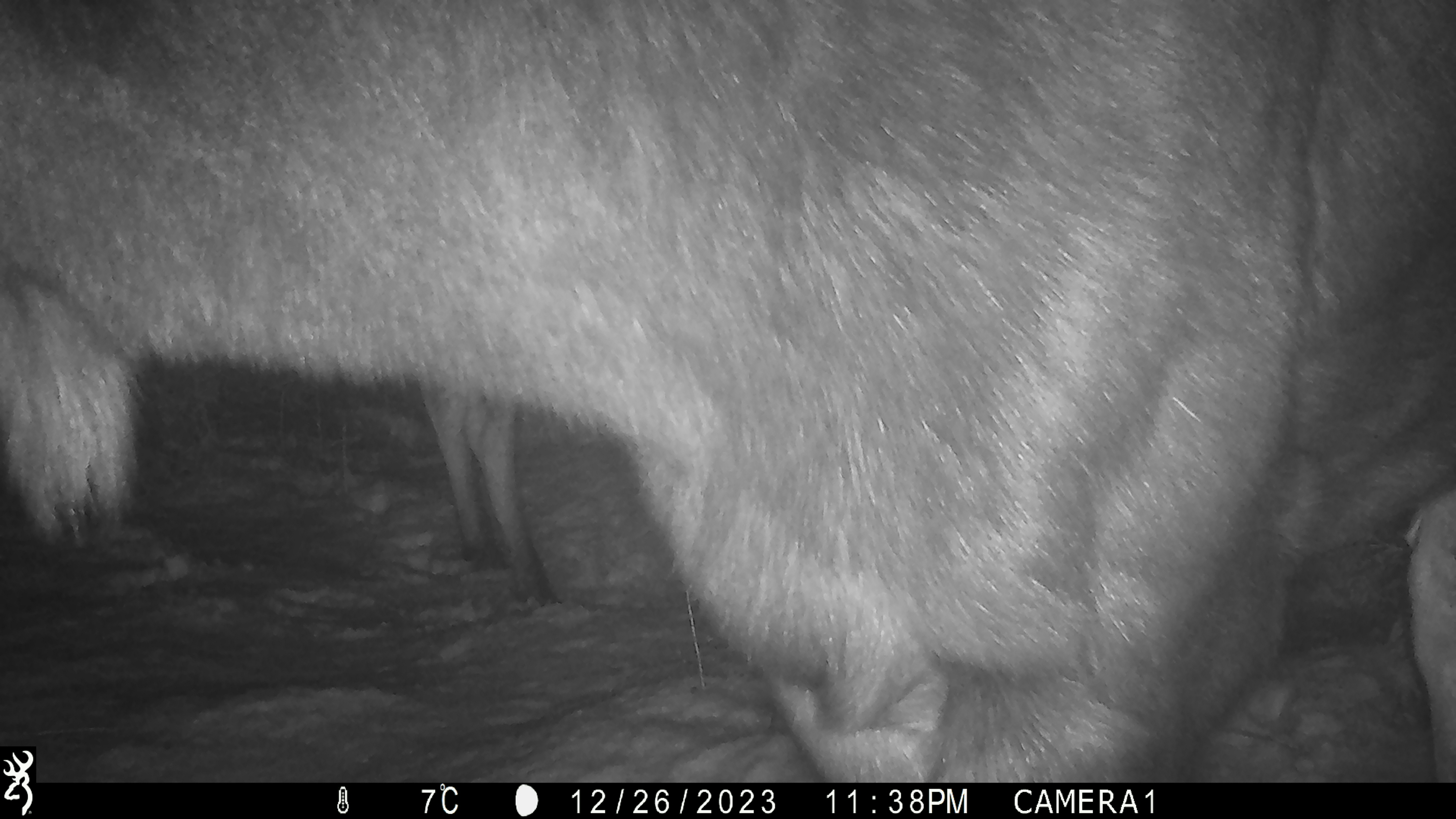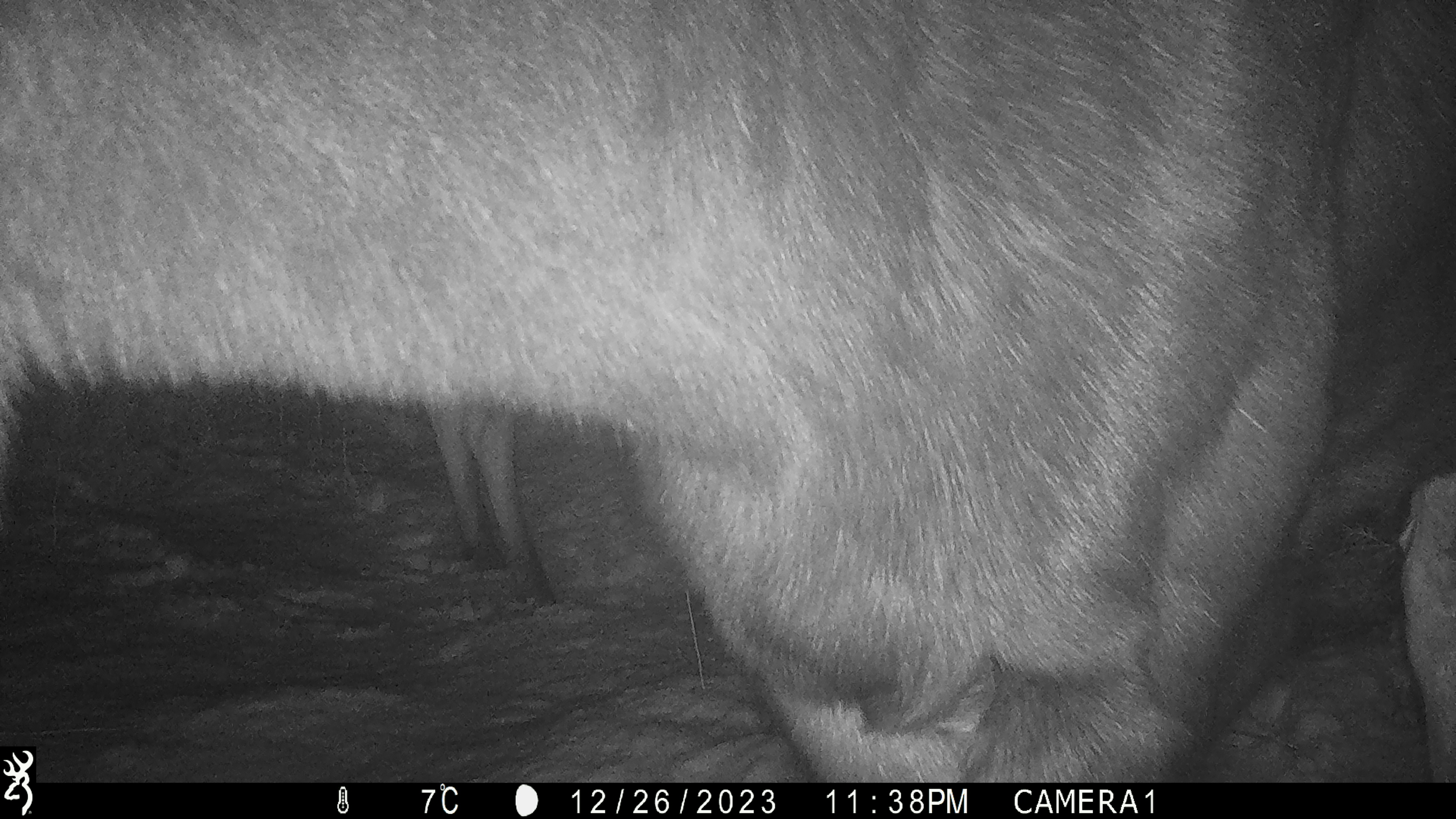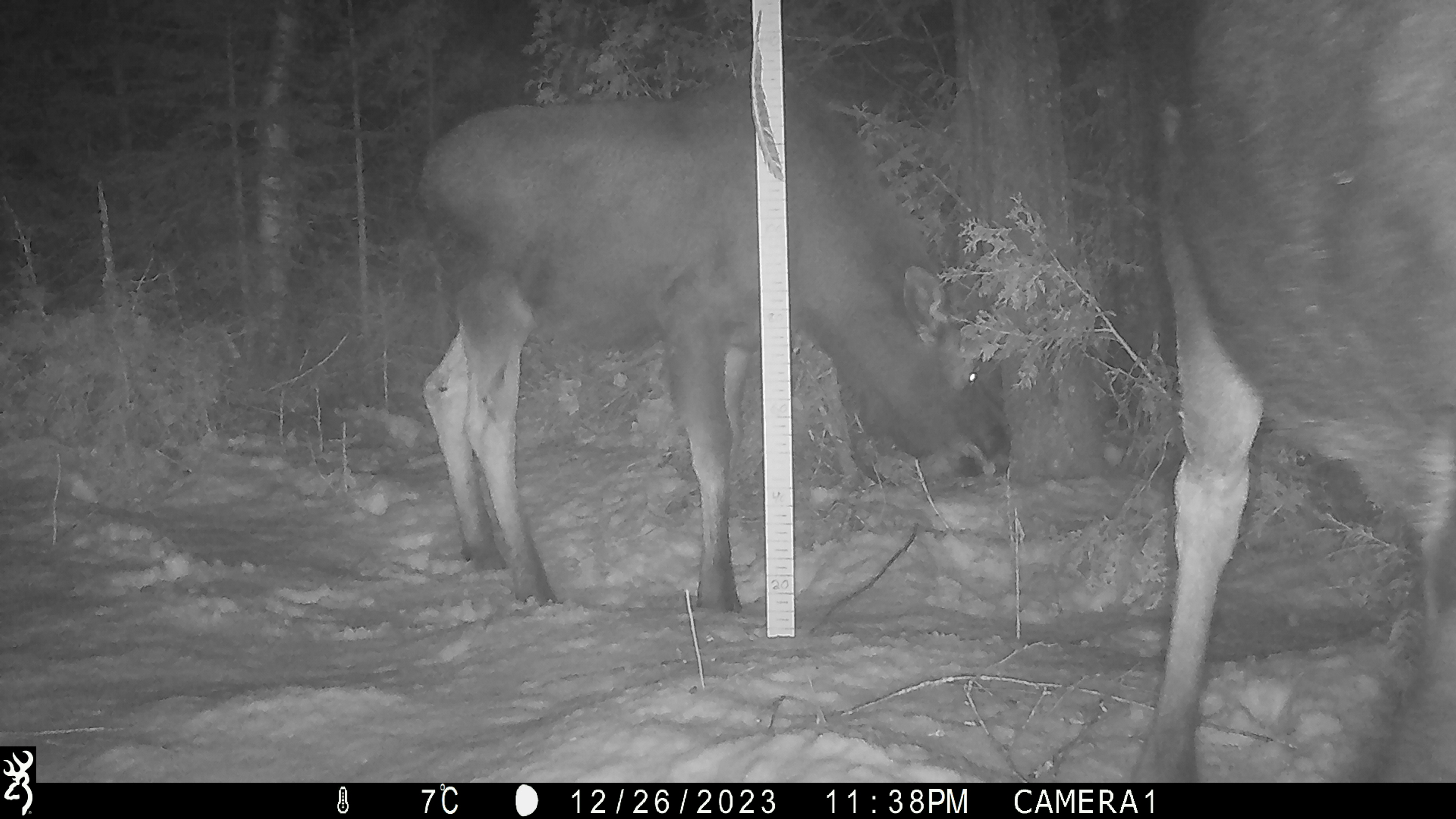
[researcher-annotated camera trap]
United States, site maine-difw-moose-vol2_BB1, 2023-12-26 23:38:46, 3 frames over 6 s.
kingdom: Animalia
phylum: Chordata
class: Mammalia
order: Artiodactyla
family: Cervidae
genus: Alces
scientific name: Alces alces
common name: moose